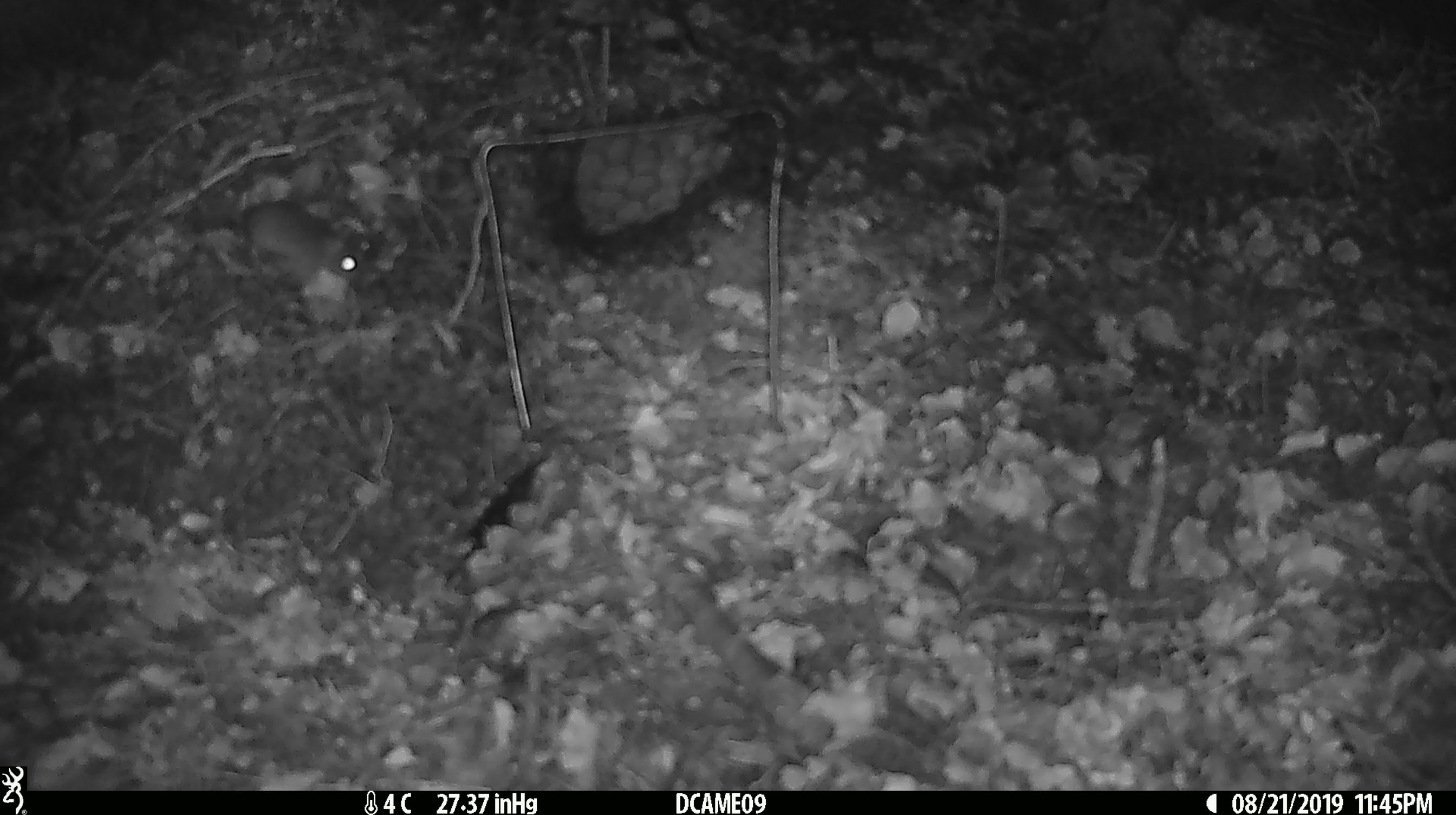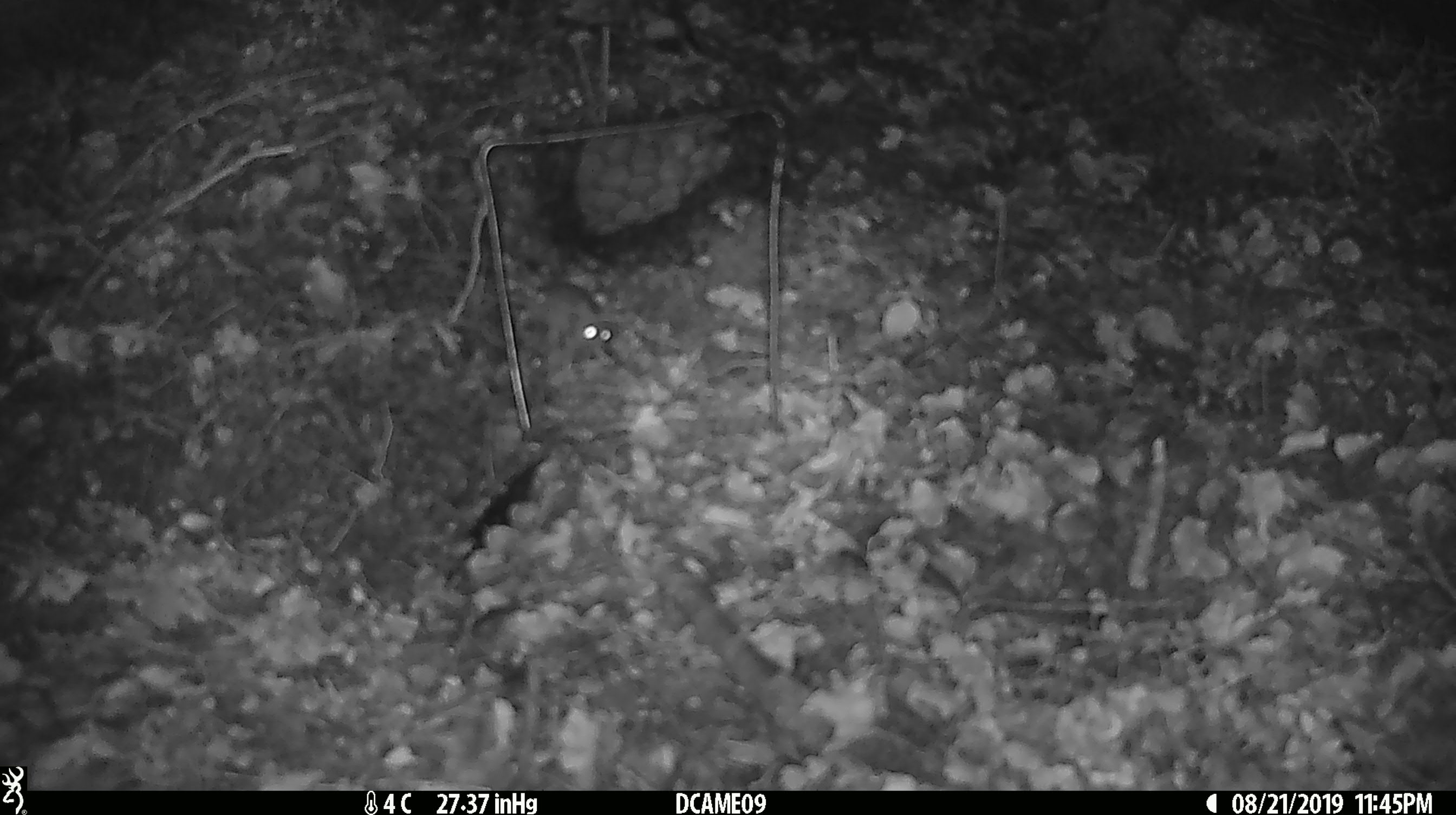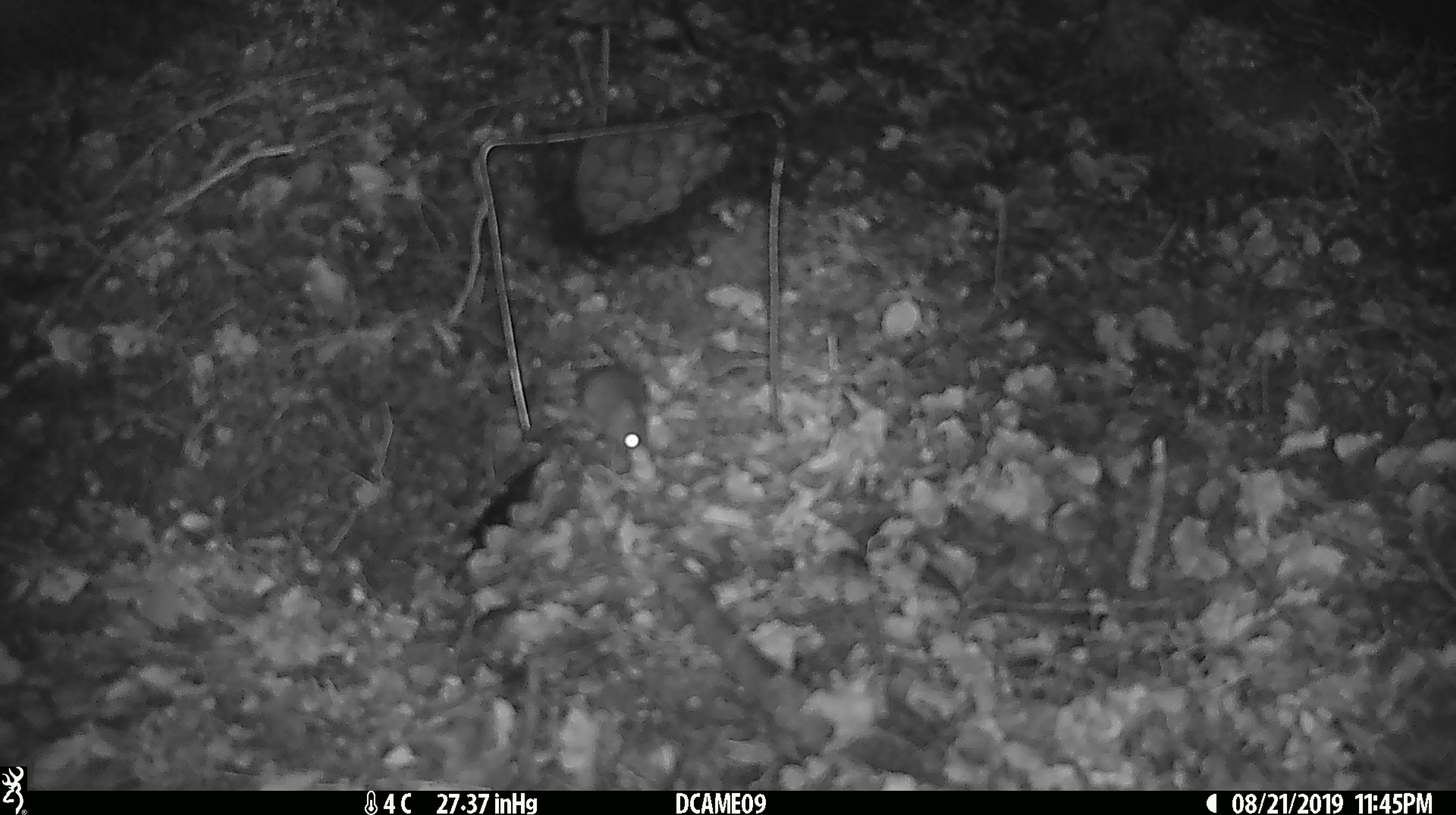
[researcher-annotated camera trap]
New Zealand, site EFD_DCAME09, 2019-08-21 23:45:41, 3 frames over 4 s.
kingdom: Animalia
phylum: Chordata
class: Mammalia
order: Rodentia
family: Muridae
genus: Mus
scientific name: Mus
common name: mouse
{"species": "mouse (Mus)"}